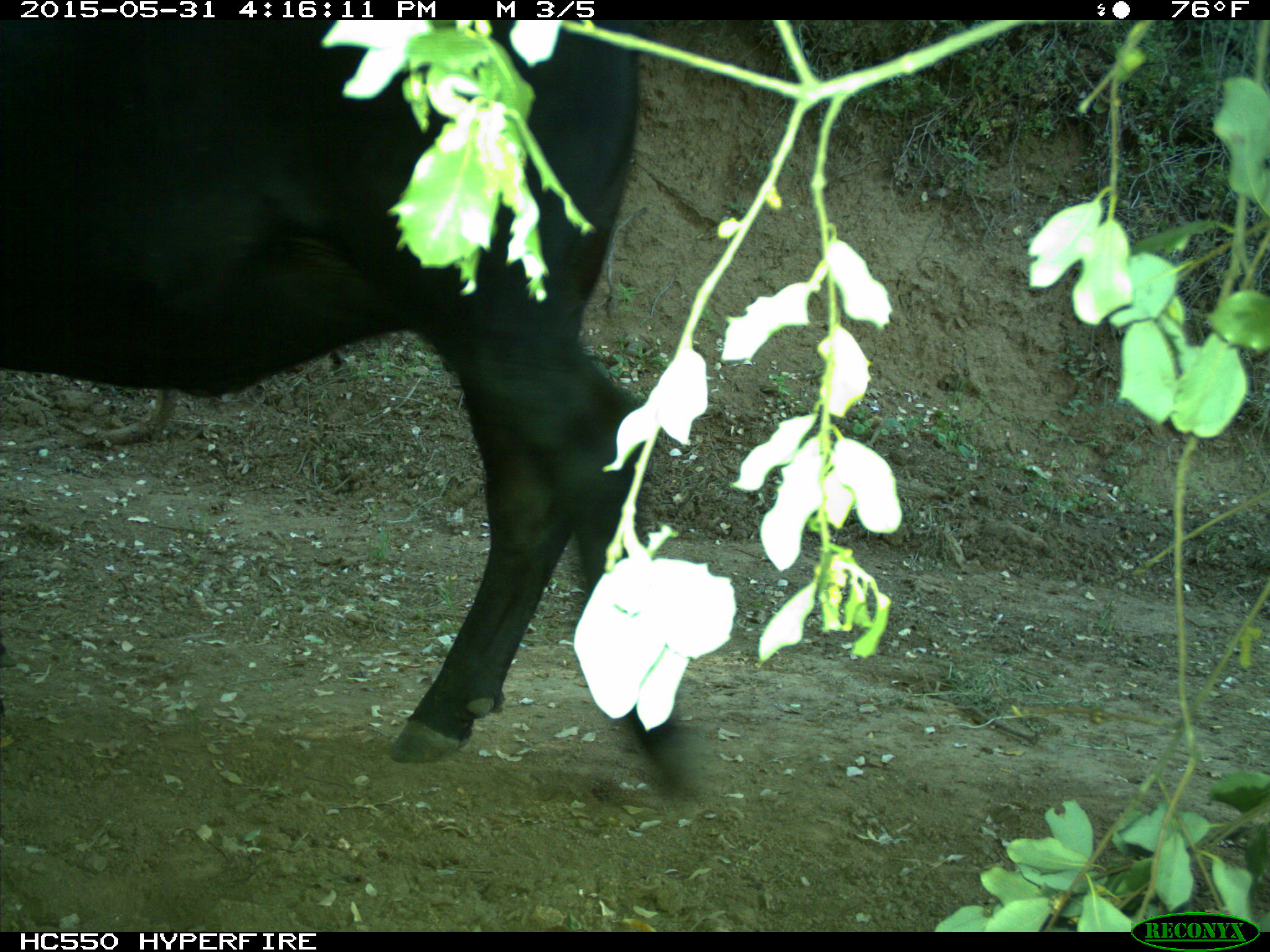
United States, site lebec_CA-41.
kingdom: Animalia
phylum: Chordata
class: Mammalia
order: Artiodactyla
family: Bovidae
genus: Bos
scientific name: Bos taurus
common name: domestic cow